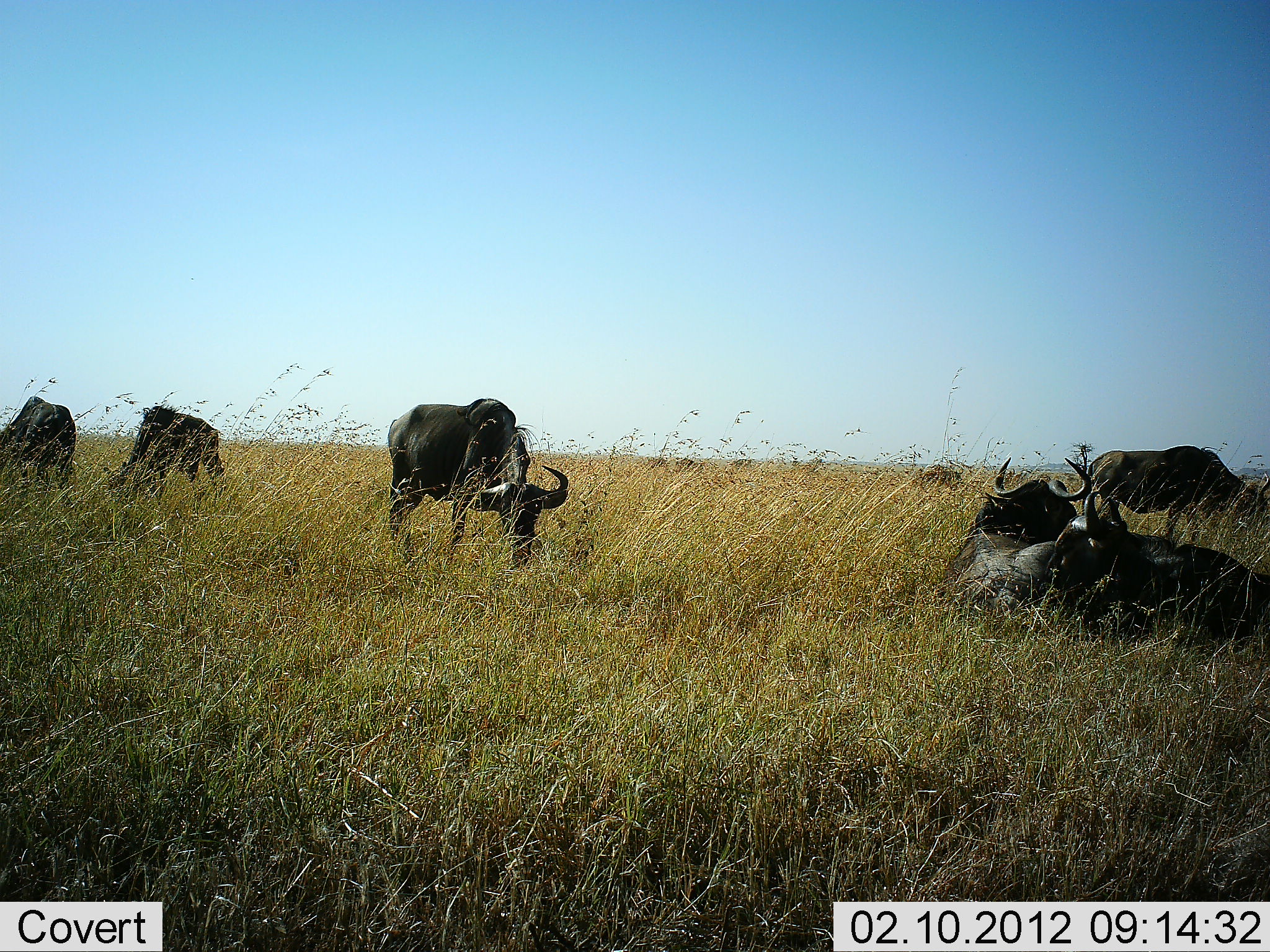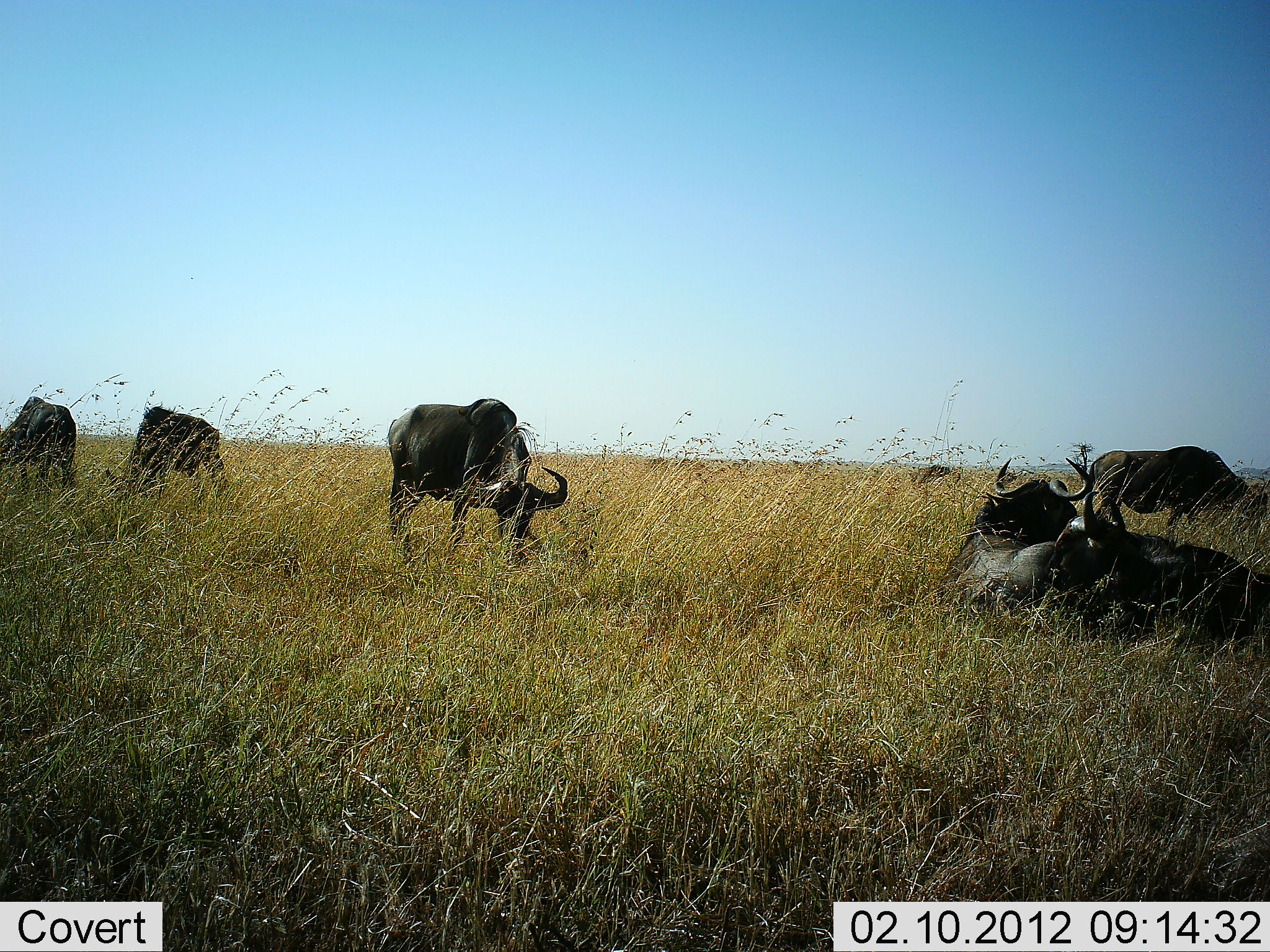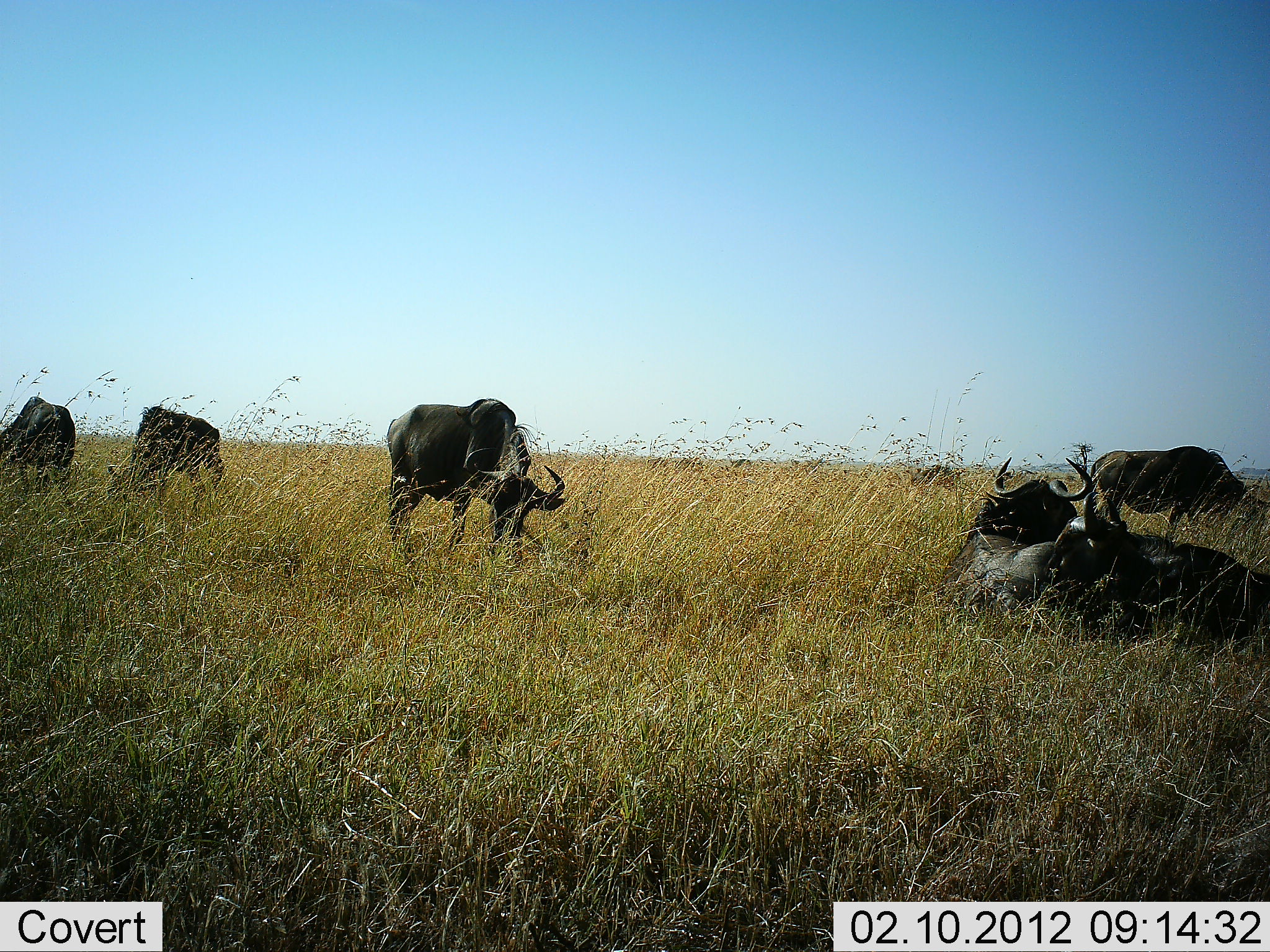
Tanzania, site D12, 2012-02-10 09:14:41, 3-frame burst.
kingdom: Animalia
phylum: Chordata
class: Mammalia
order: Artiodactyla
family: Bovidae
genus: Connochaetes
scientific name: Connochaetes taurinus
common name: blue wildebeest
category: wildebeest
Wildebeest (blue wildebeest) (Connochaetes taurinus), count 6. Behavior (volunteer vote fractions): standing 25%, resting 94%, moving 6%, interacting 0%. Young present (vote fraction): 6%. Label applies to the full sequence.